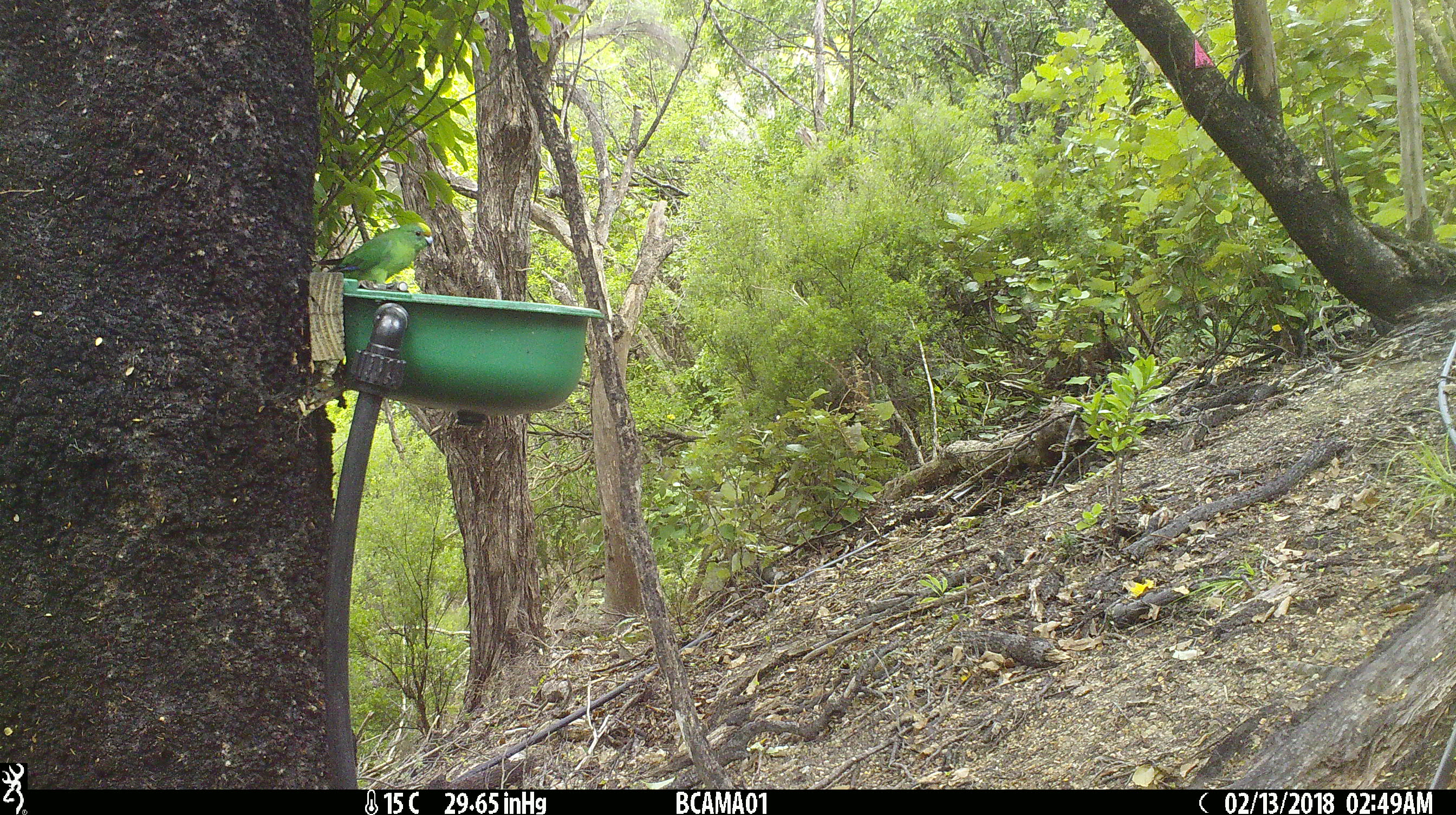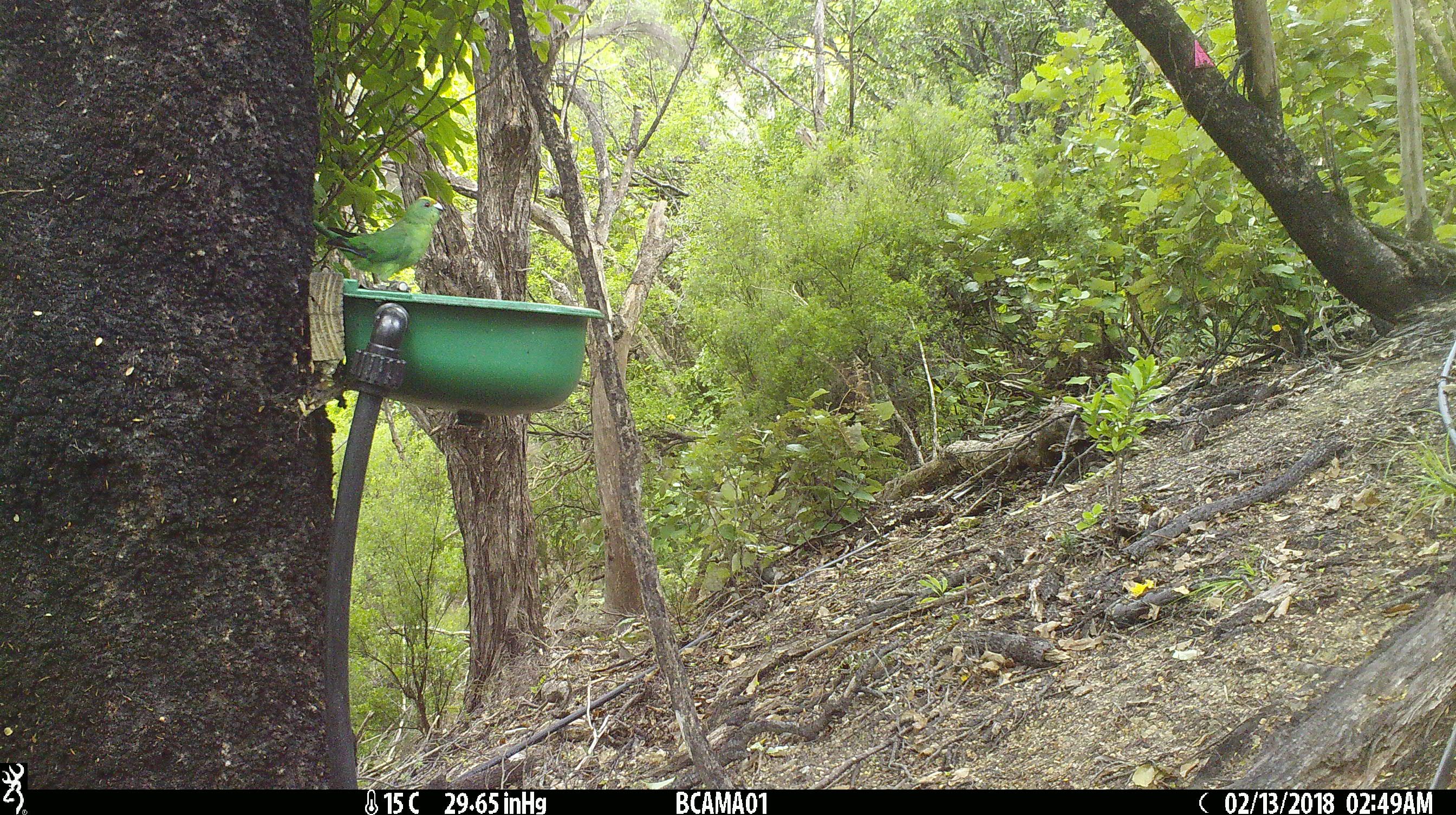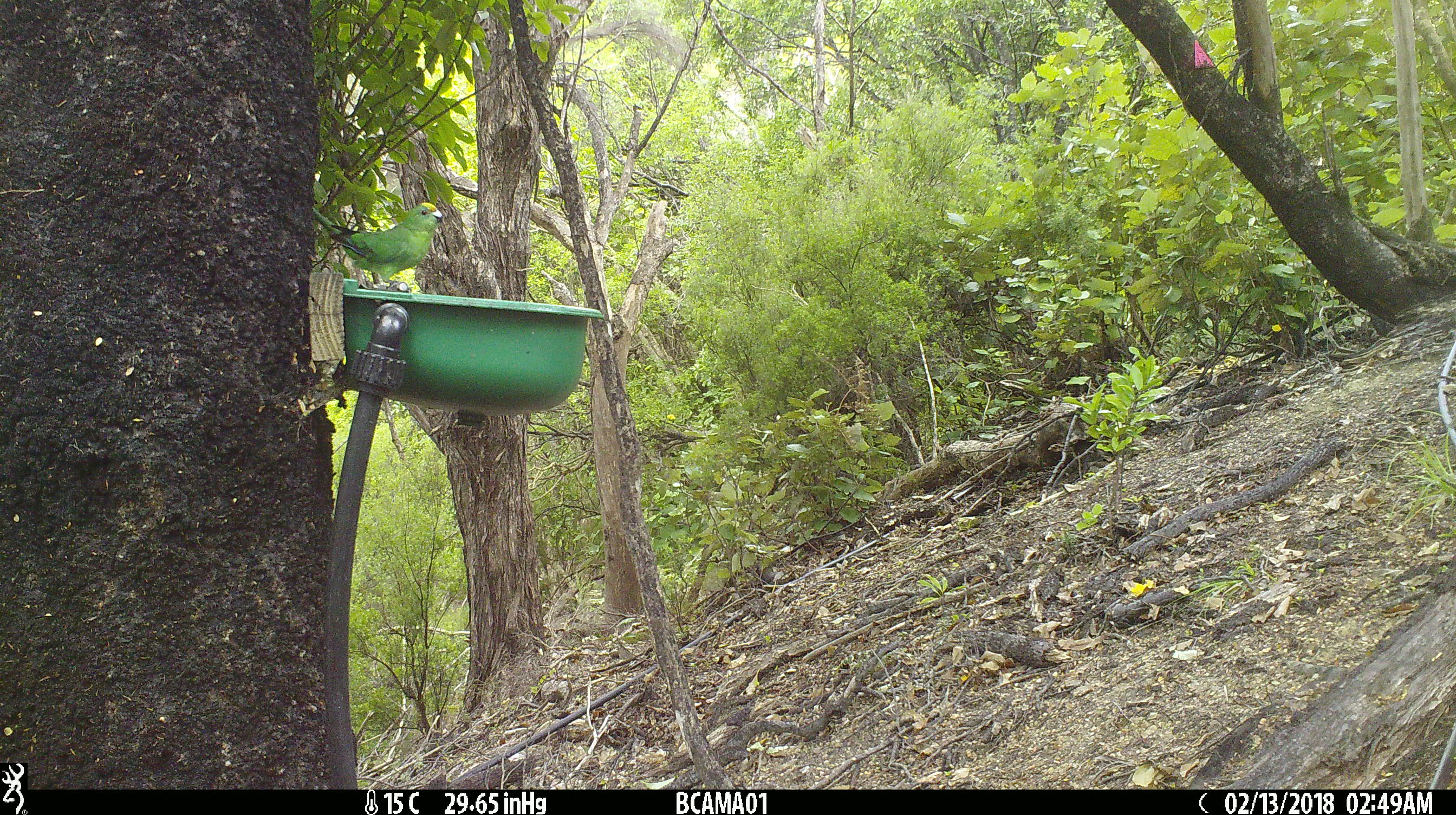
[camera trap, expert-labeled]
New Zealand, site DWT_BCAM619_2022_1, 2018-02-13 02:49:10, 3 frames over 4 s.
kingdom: Animalia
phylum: Chordata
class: Aves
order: Psittaciformes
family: Psittaculidae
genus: Cyanoramphus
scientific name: Cyanoramphus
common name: parakeet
Parakeet (Cyanoramphus).